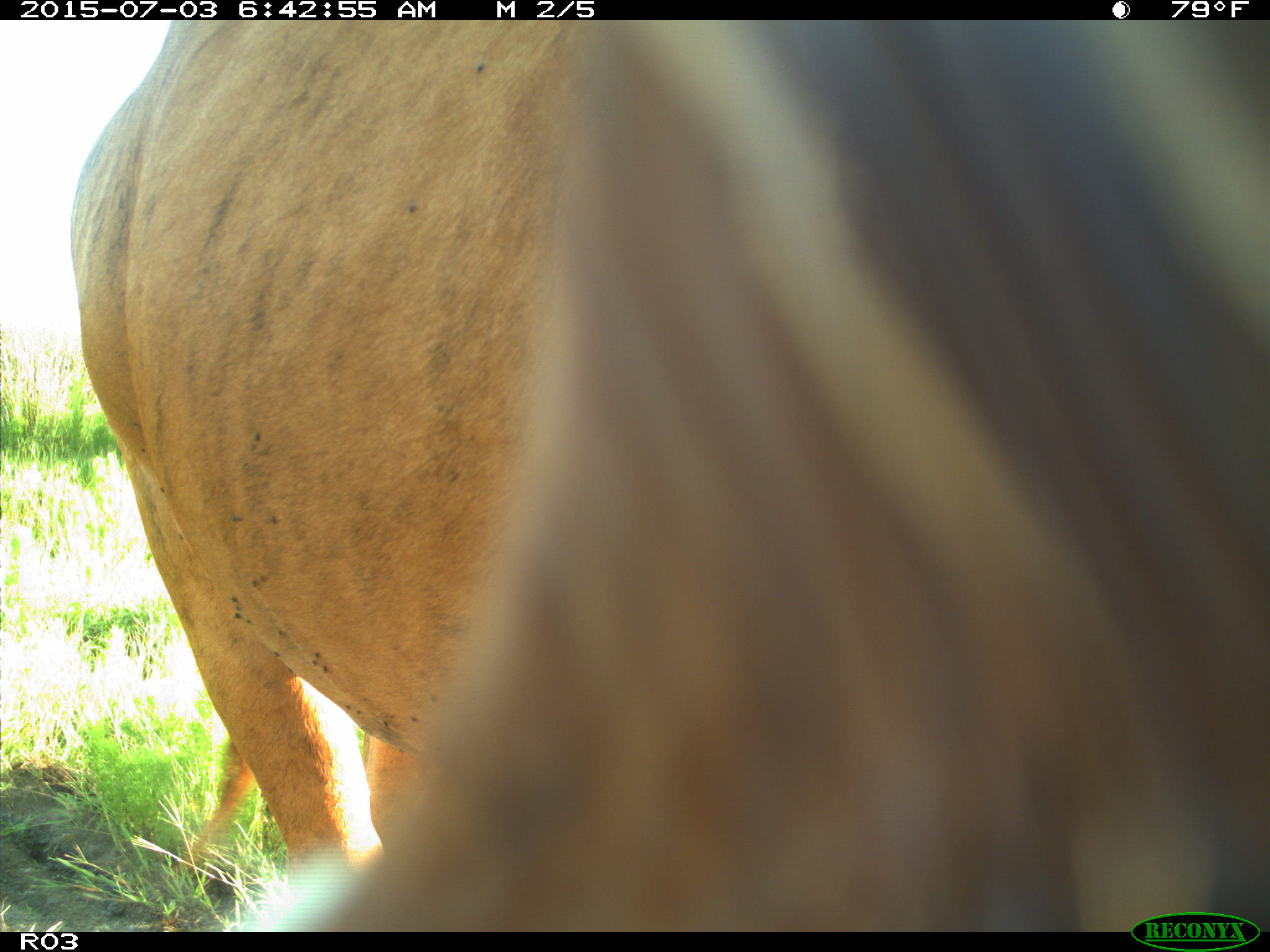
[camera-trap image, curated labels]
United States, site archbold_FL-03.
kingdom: Animalia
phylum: Chordata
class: Mammalia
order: Artiodactyla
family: Bovidae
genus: Bos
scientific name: Bos taurus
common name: domestic cow